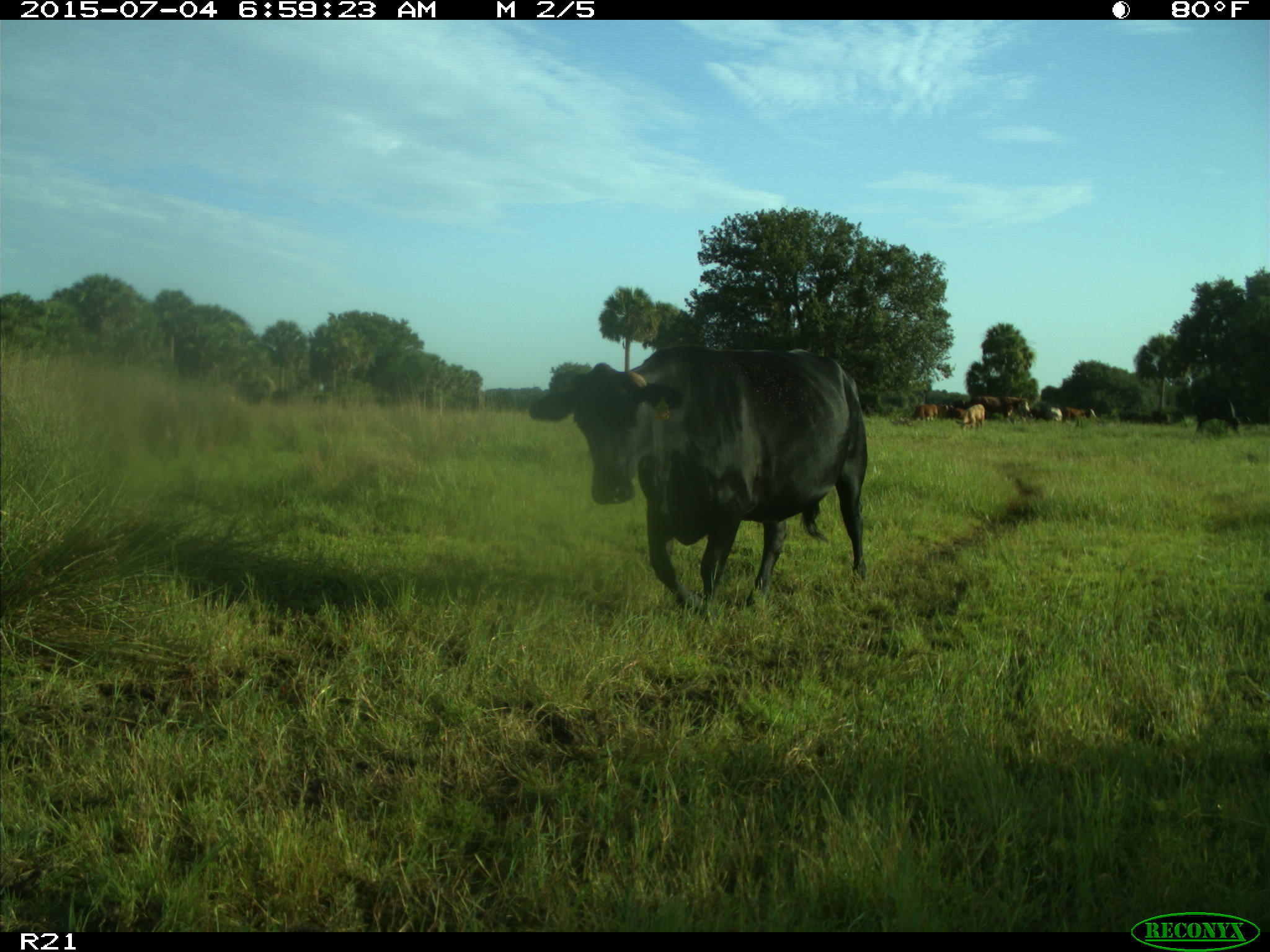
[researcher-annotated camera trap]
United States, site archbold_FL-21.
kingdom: Animalia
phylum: Chordata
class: Mammalia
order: Artiodactyla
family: Bovidae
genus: Bos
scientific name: Bos taurus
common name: domestic cow